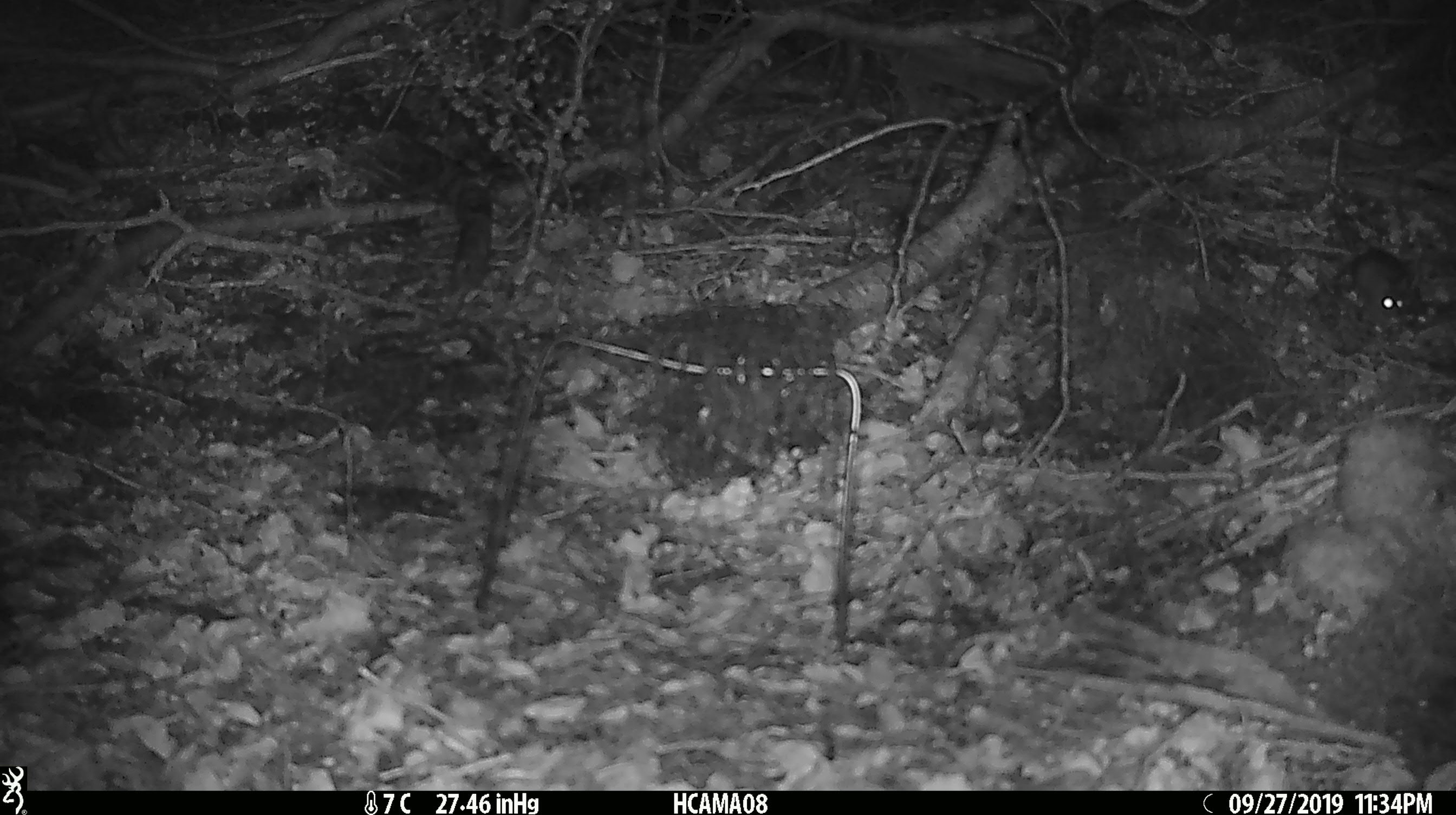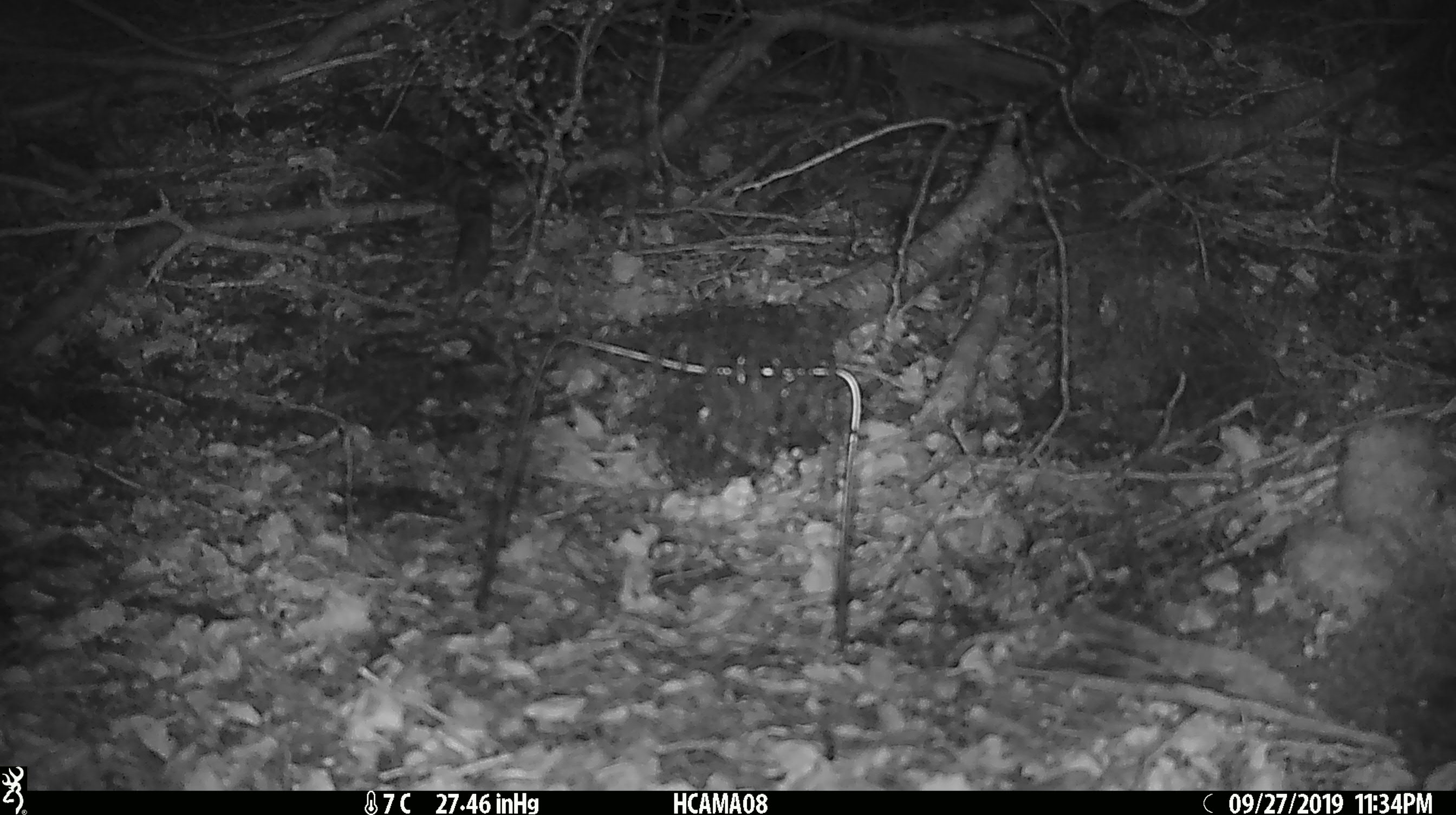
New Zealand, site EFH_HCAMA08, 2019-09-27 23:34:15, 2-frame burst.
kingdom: Animalia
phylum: Chordata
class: Mammalia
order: Rodentia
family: Muridae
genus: Mus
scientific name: Mus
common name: mouse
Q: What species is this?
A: Mouse (Mus).